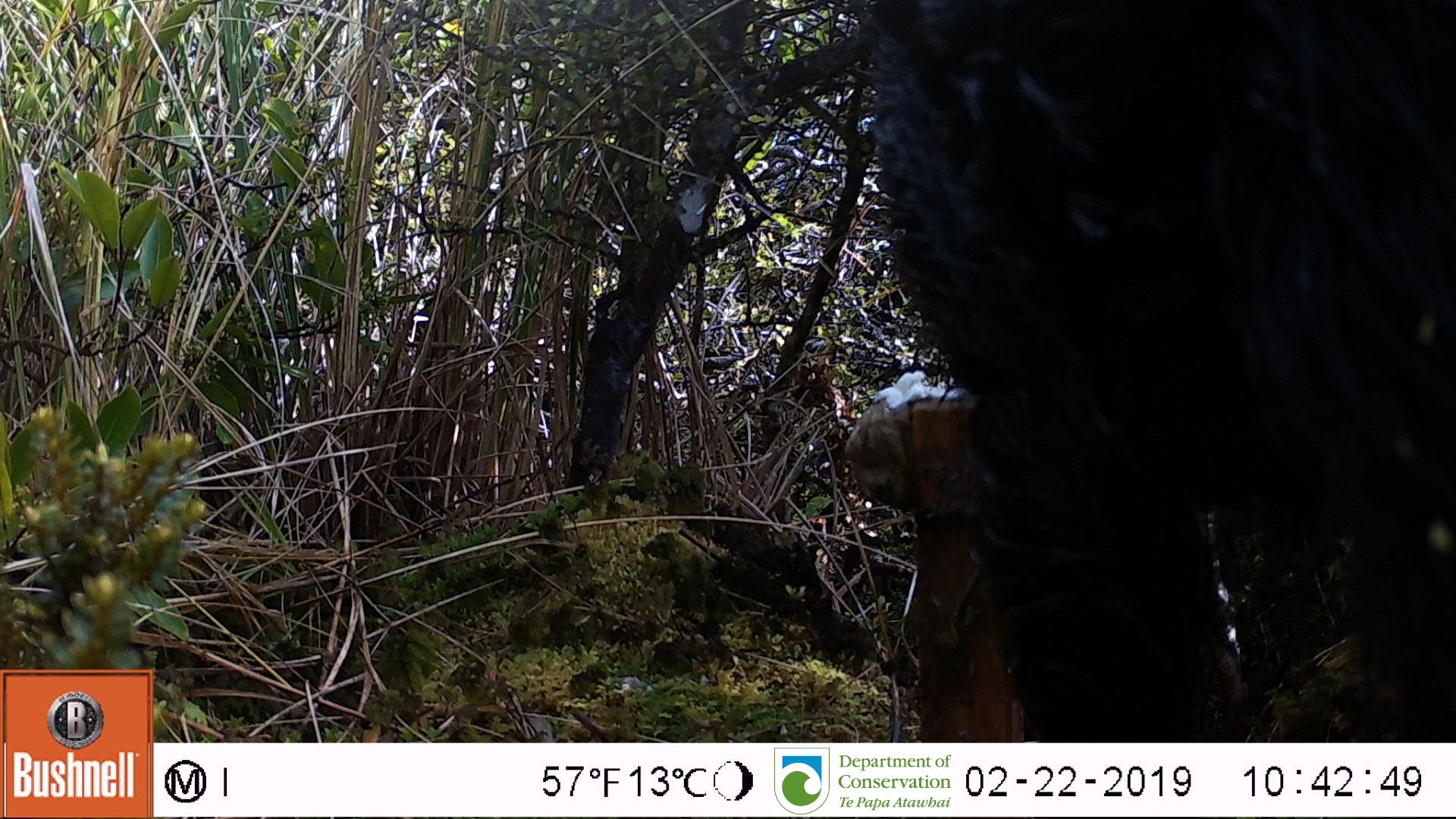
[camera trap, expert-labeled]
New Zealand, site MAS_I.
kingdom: Animalia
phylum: Chordata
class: Mammalia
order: Artiodactyla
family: Suidae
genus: Sus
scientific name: Sus scrofa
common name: pig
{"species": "pig (Sus scrofa)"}